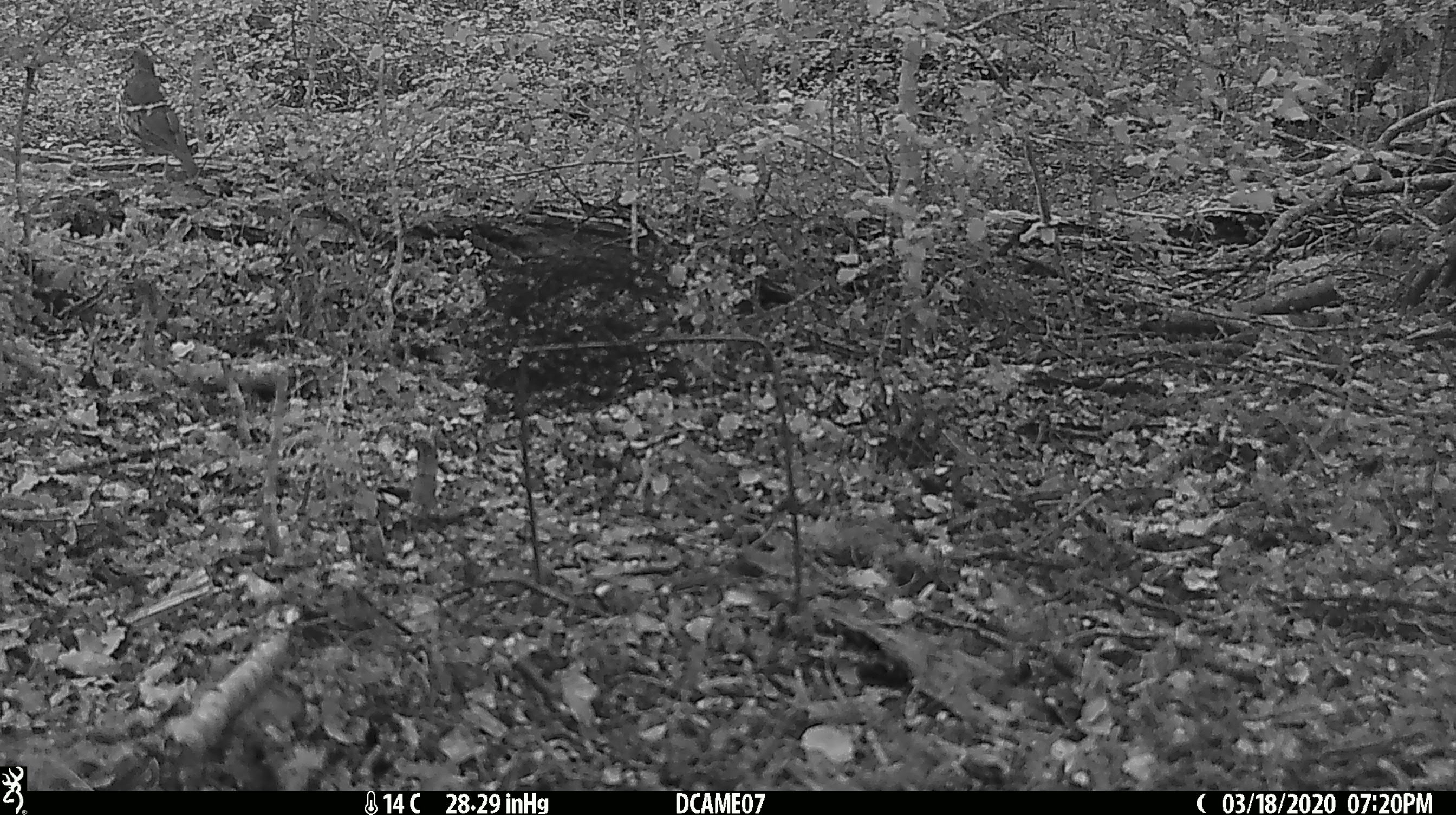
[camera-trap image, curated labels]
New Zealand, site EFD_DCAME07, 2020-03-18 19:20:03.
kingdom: Animalia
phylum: Chordata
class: Aves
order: Passeriformes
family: Turdidae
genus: Turdus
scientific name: Turdus philomelos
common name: song thrush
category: thrush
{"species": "thrush (song thrush) (Turdus philomelos)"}